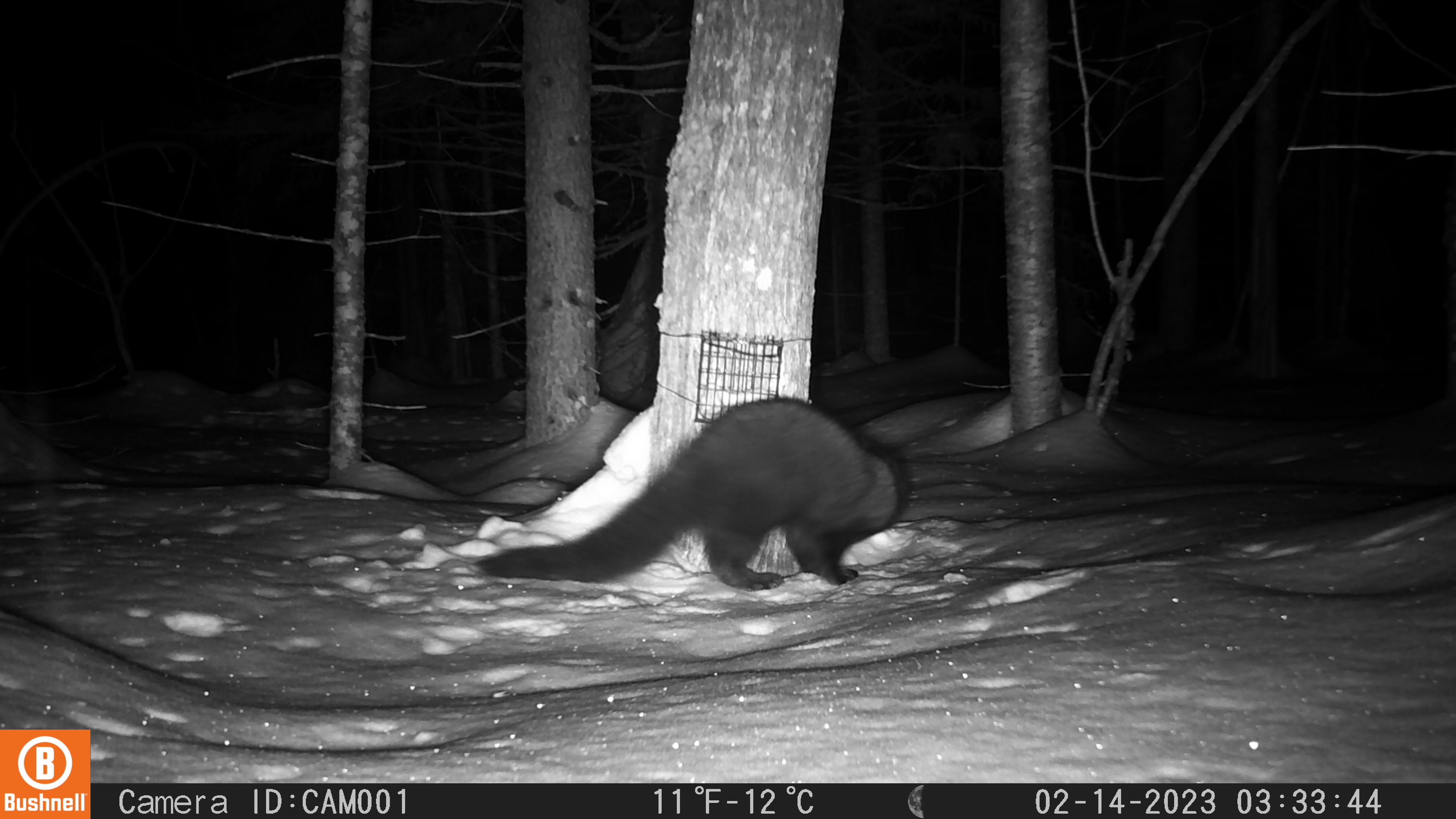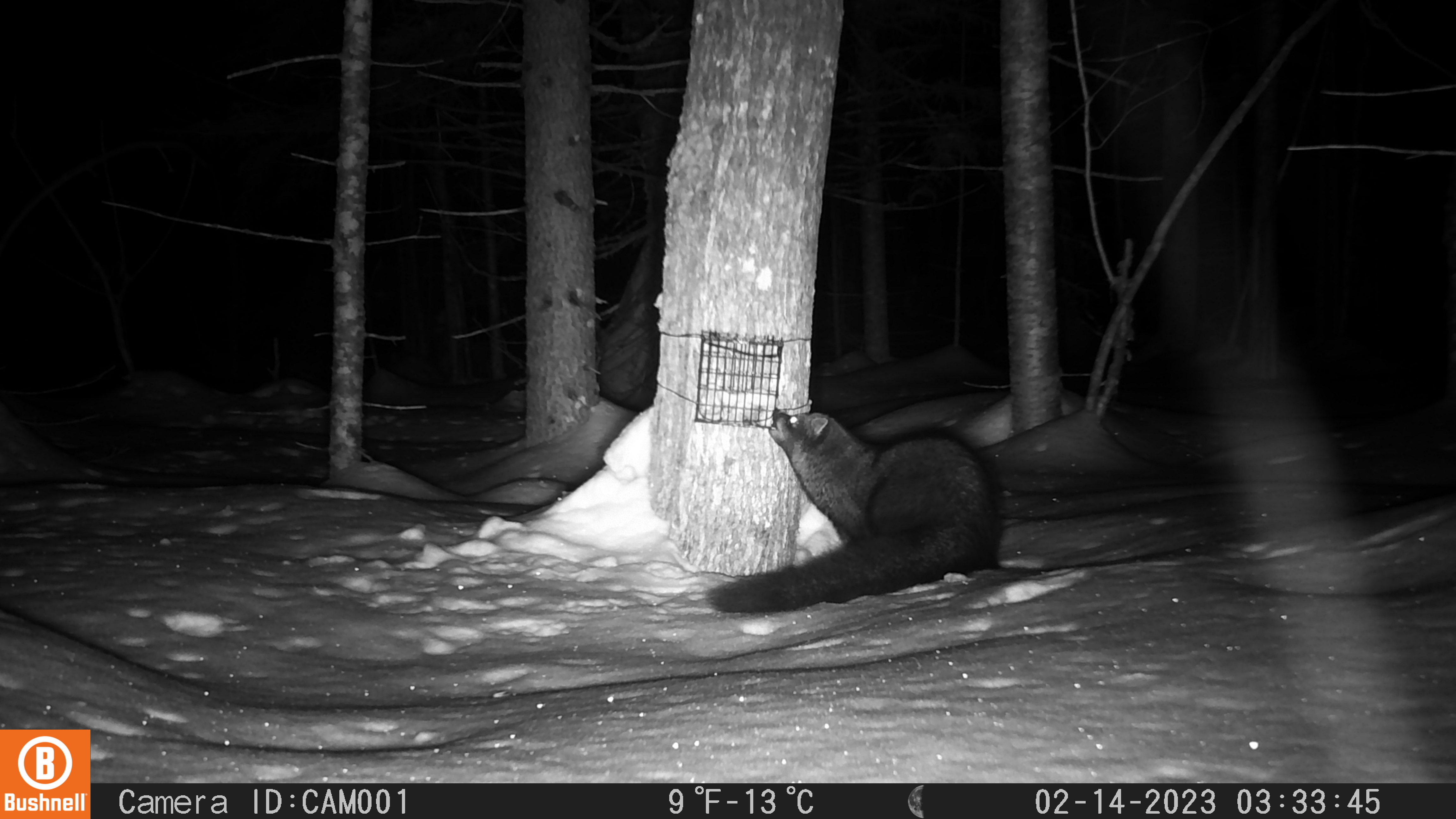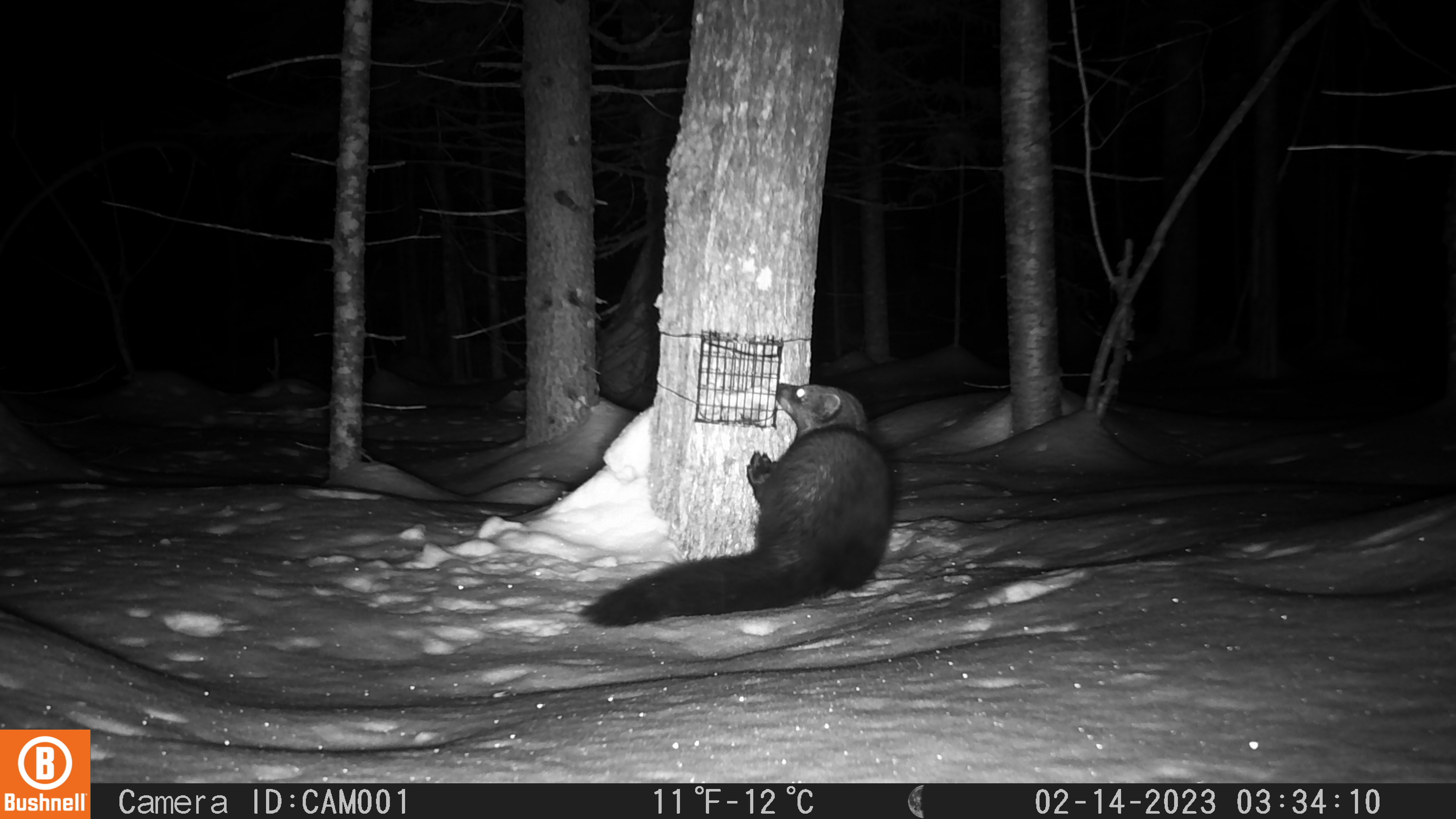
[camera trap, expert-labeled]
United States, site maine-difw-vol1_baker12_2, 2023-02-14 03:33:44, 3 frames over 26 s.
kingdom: Animalia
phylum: Chordata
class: Mammalia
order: Carnivora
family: Mustelidae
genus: Pekania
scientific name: Pekania pennanti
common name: fisher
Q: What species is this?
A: Fisher (Pekania pennanti).